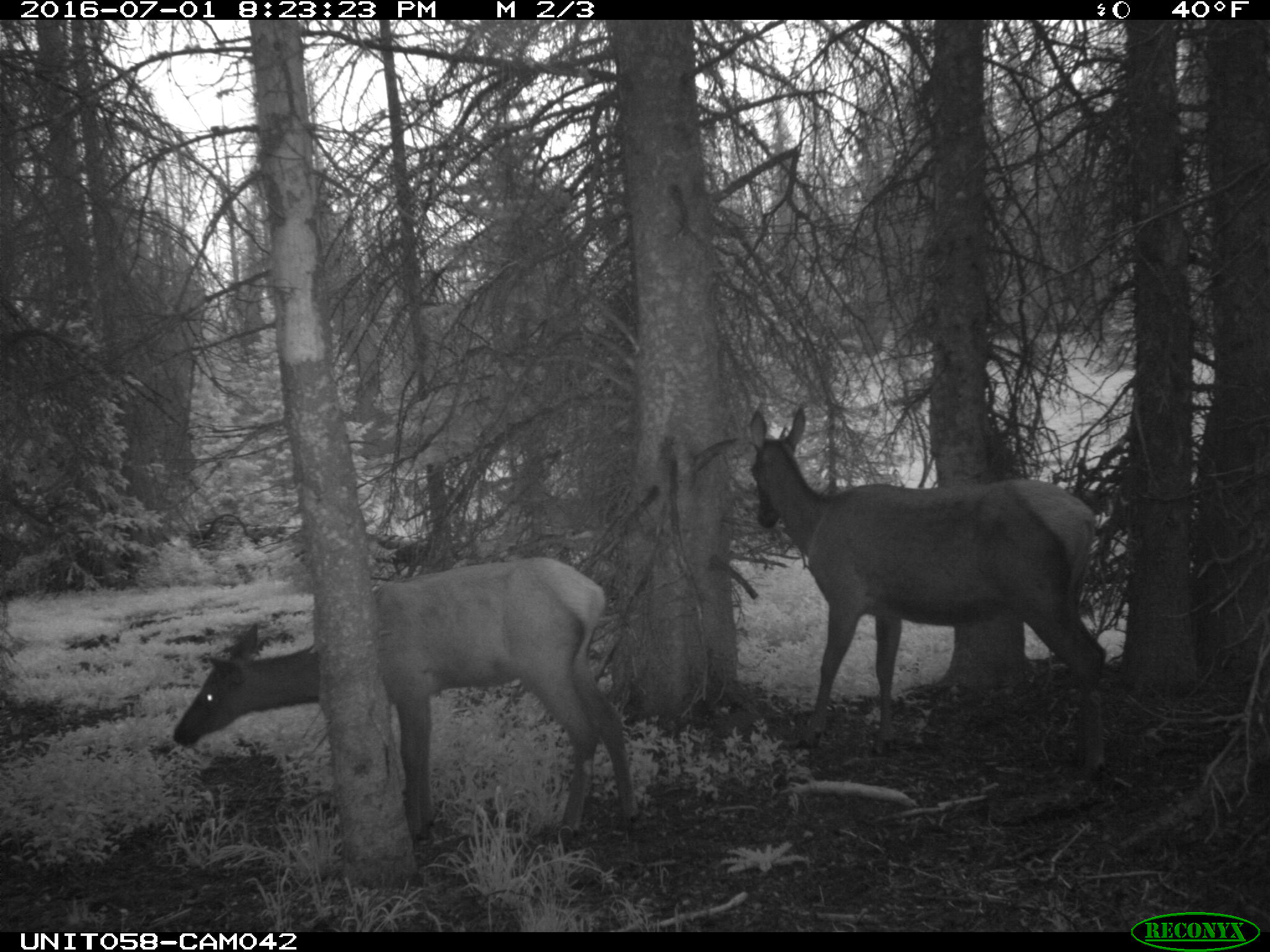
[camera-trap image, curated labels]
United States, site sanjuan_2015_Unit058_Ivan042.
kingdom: Animalia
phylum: Chordata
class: Mammalia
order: Artiodactyla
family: Cervidae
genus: Cervus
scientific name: Cervus elaphus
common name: red deer